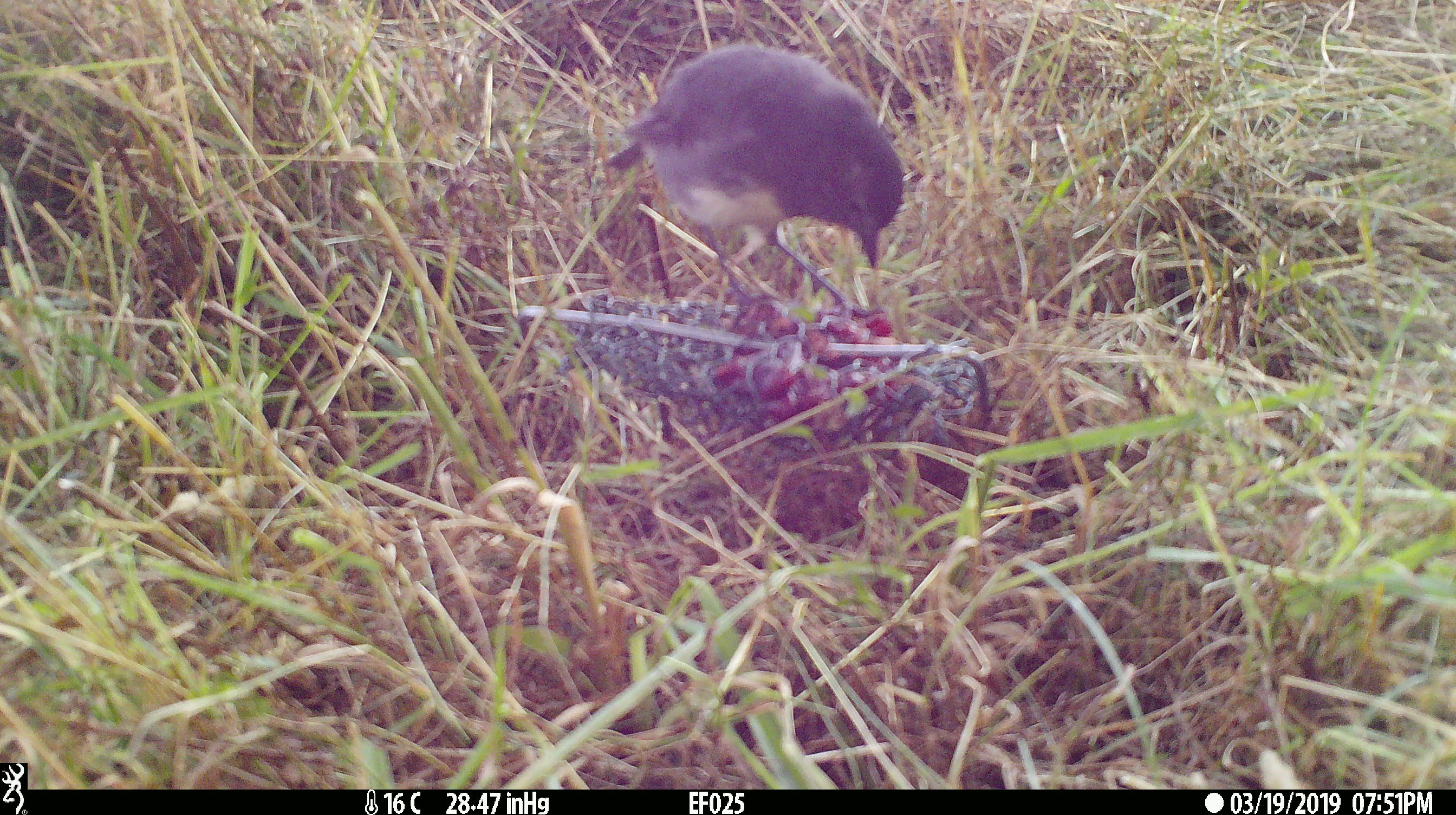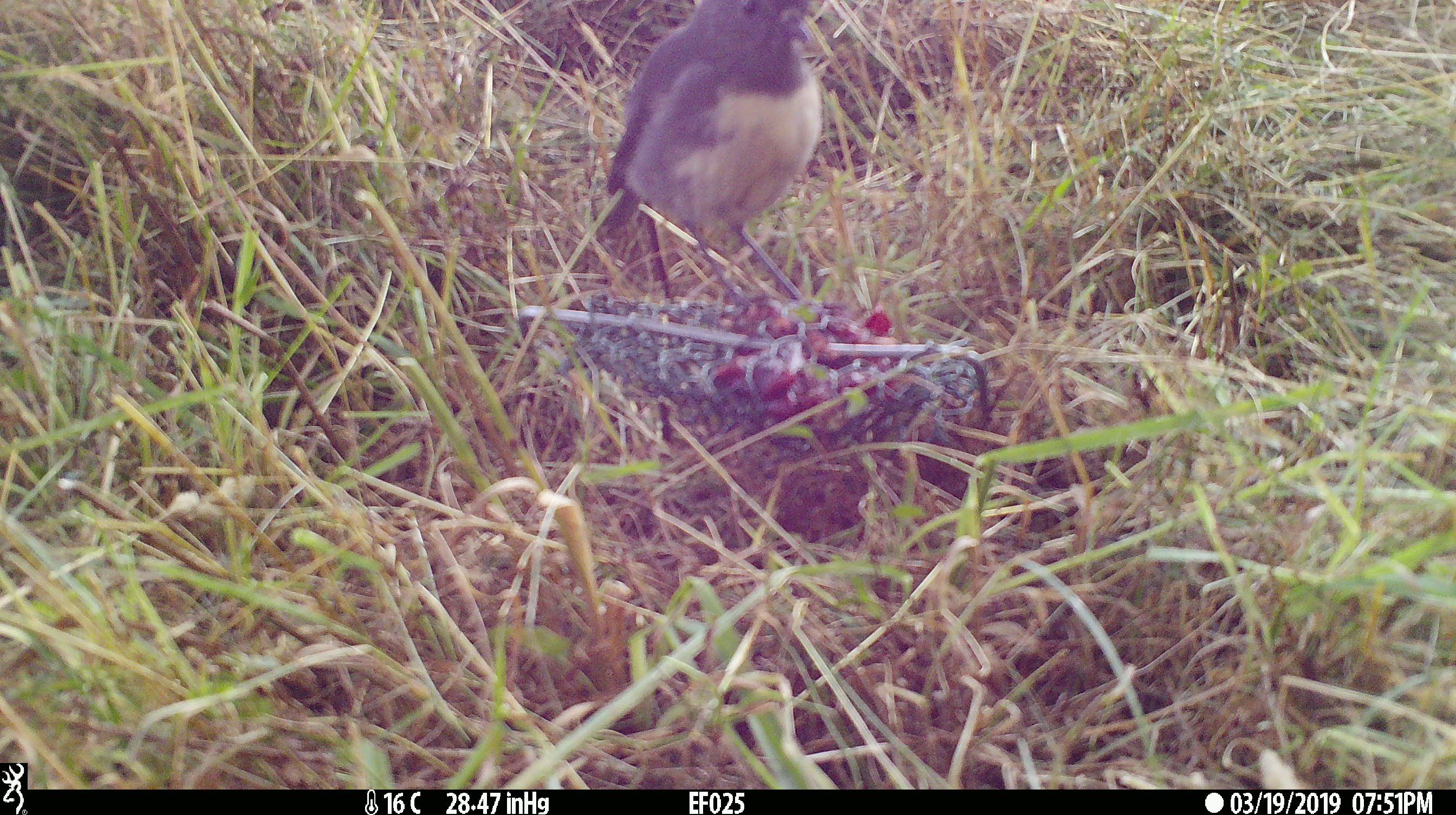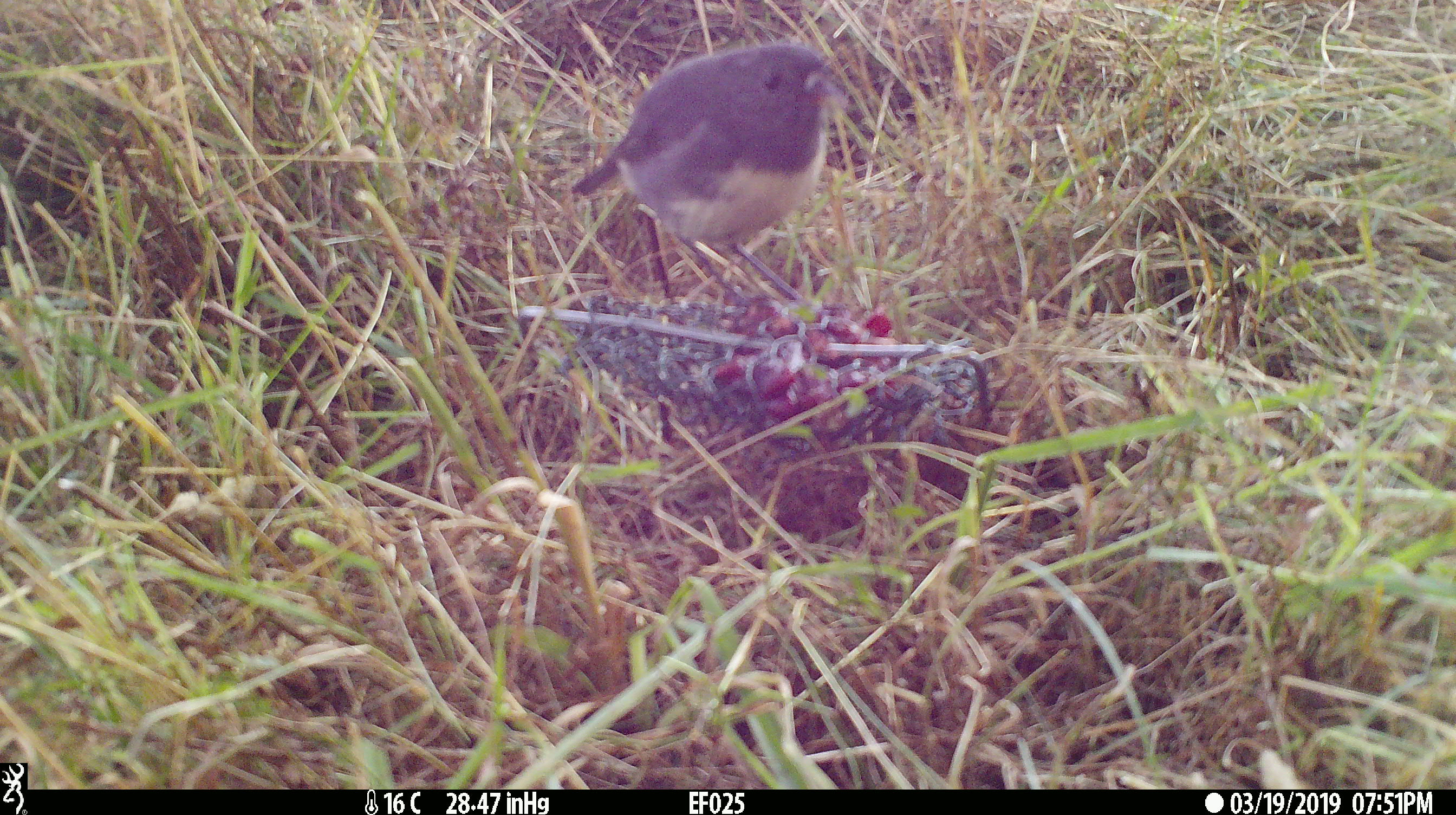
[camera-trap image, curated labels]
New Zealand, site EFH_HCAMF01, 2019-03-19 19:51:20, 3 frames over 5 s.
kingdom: Animalia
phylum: Chordata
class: Aves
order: Passeriformes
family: Petroicidae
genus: Petroica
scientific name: Petroica australis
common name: new zealand robin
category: robin